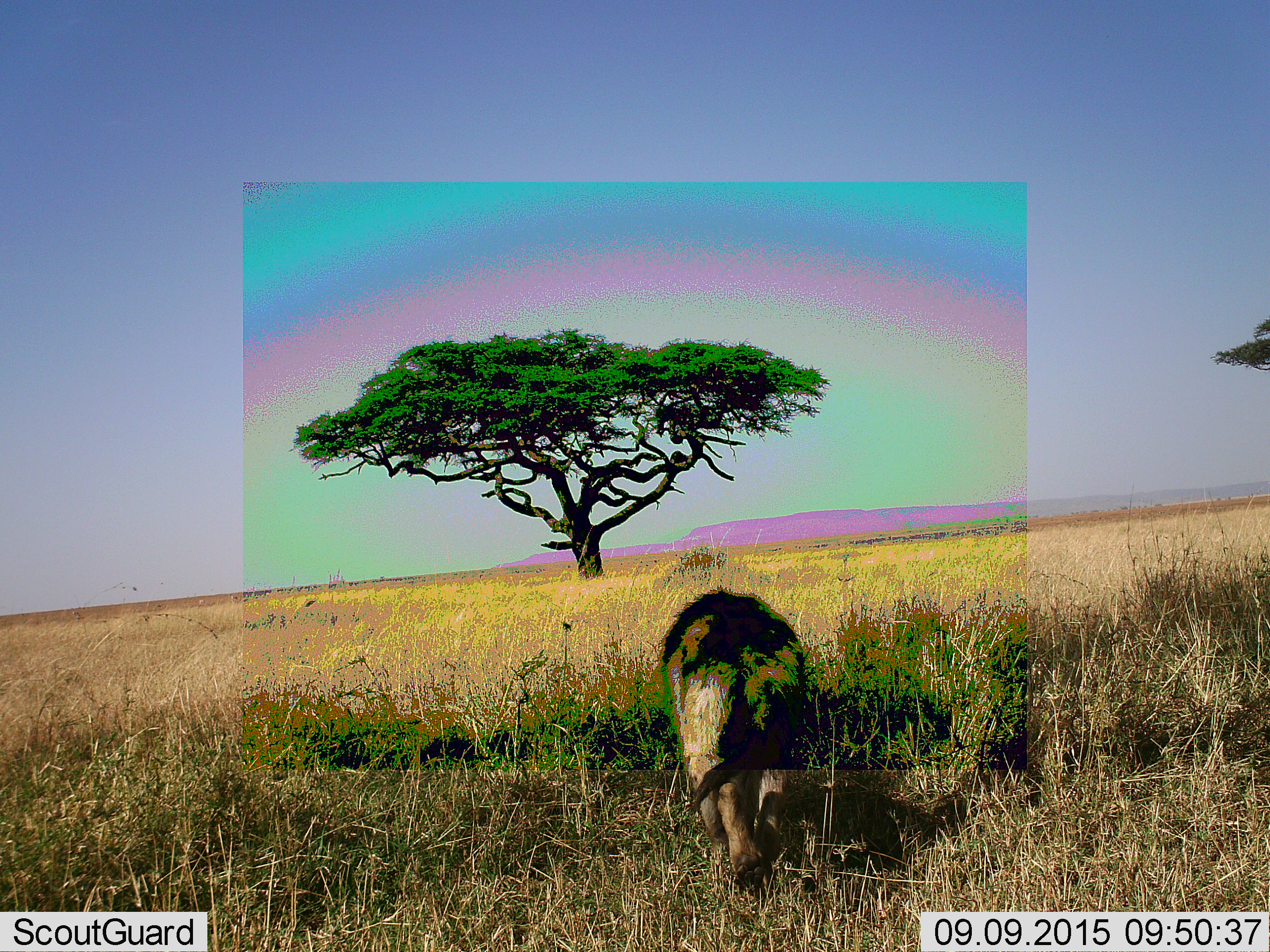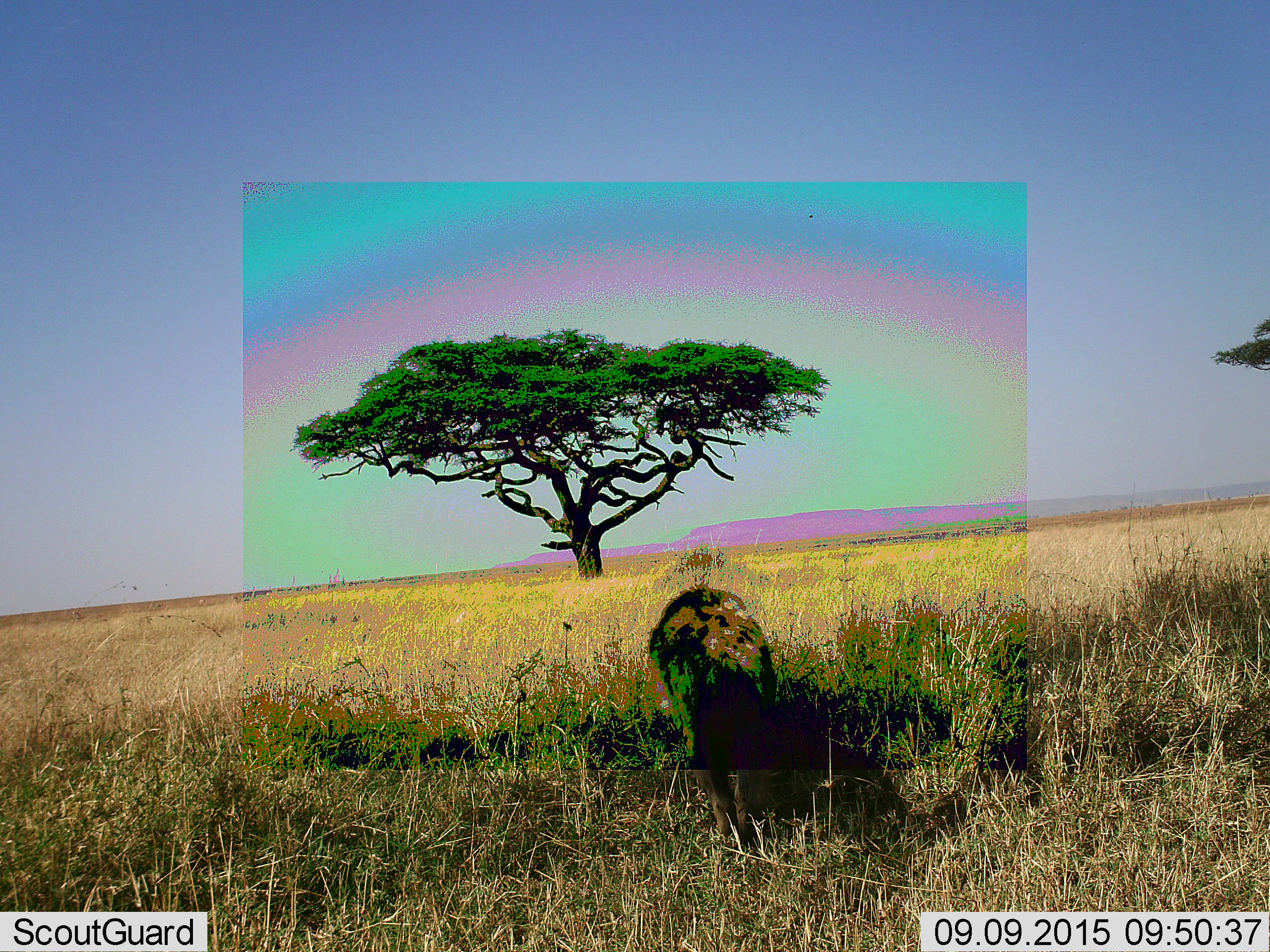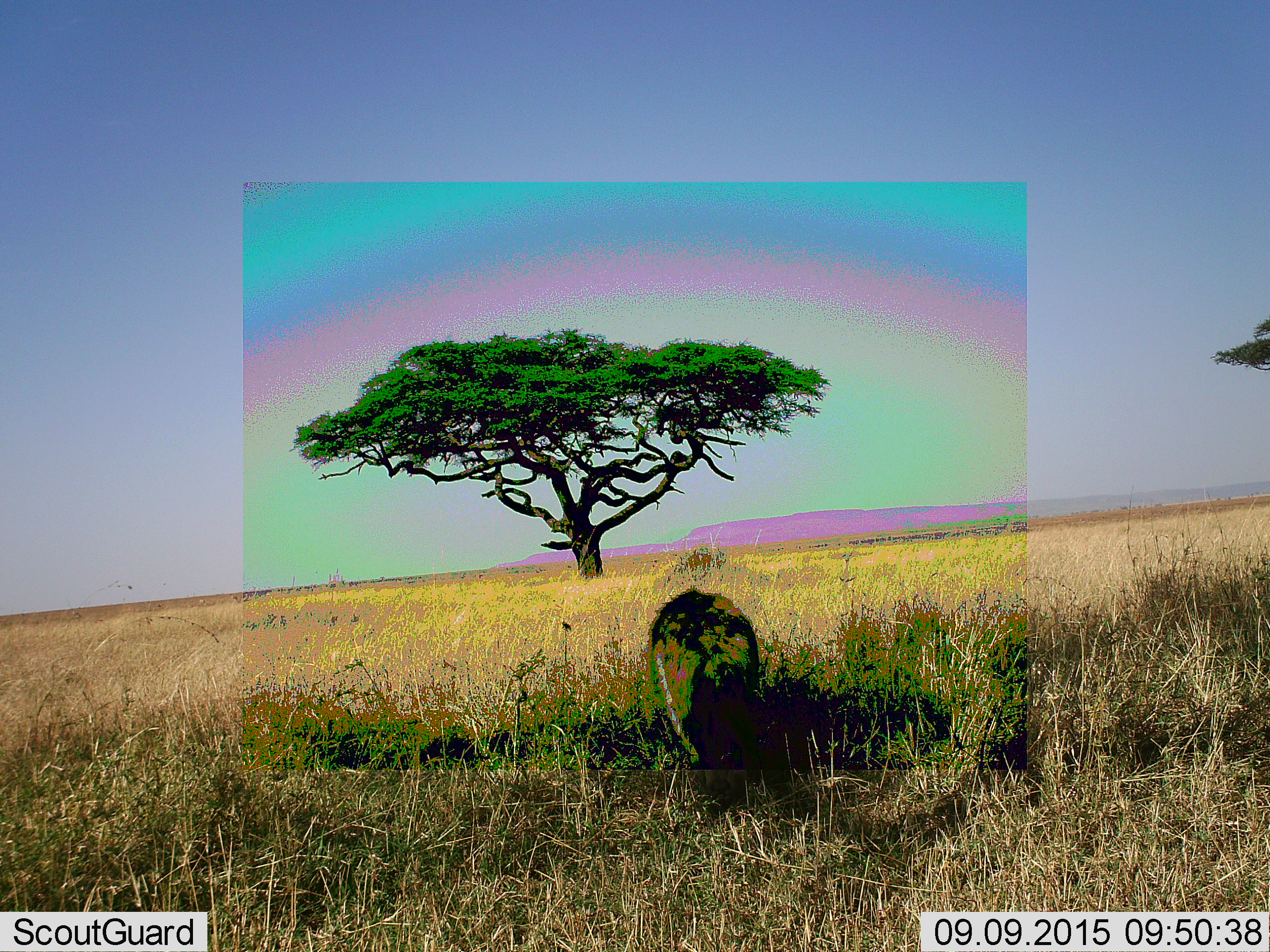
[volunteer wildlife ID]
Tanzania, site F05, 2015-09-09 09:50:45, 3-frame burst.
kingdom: Animalia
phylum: Chordata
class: Mammalia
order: Carnivora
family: Felidae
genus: Panthera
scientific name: Panthera leo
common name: lion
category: lionmale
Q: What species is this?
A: Lionmale (lion) (Panthera leo).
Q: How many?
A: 1.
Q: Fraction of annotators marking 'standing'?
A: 11%.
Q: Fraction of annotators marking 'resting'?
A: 0%.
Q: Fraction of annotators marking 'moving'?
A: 89%.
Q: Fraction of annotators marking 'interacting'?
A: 0%.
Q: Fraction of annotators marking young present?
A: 0%.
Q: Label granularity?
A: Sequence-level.